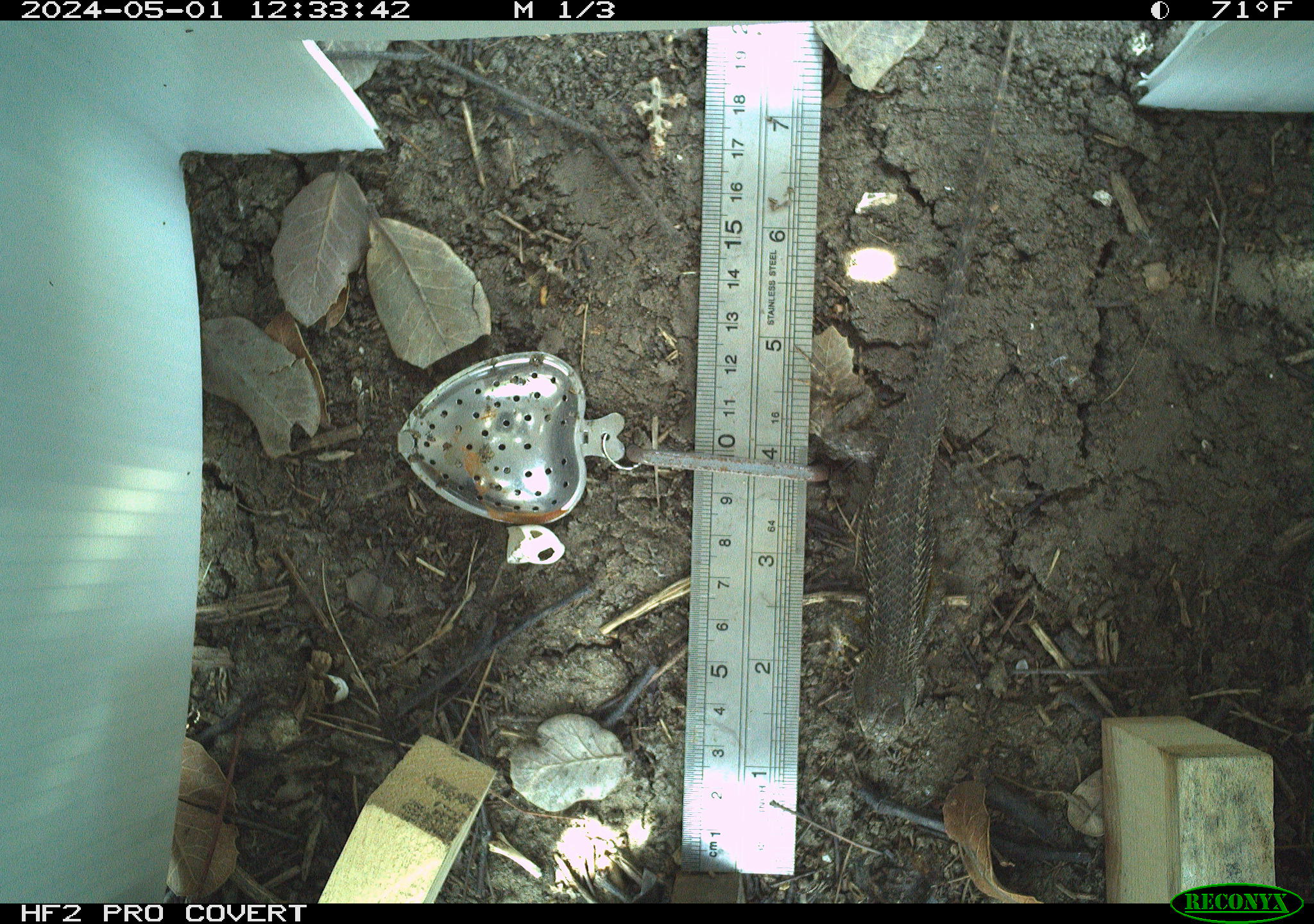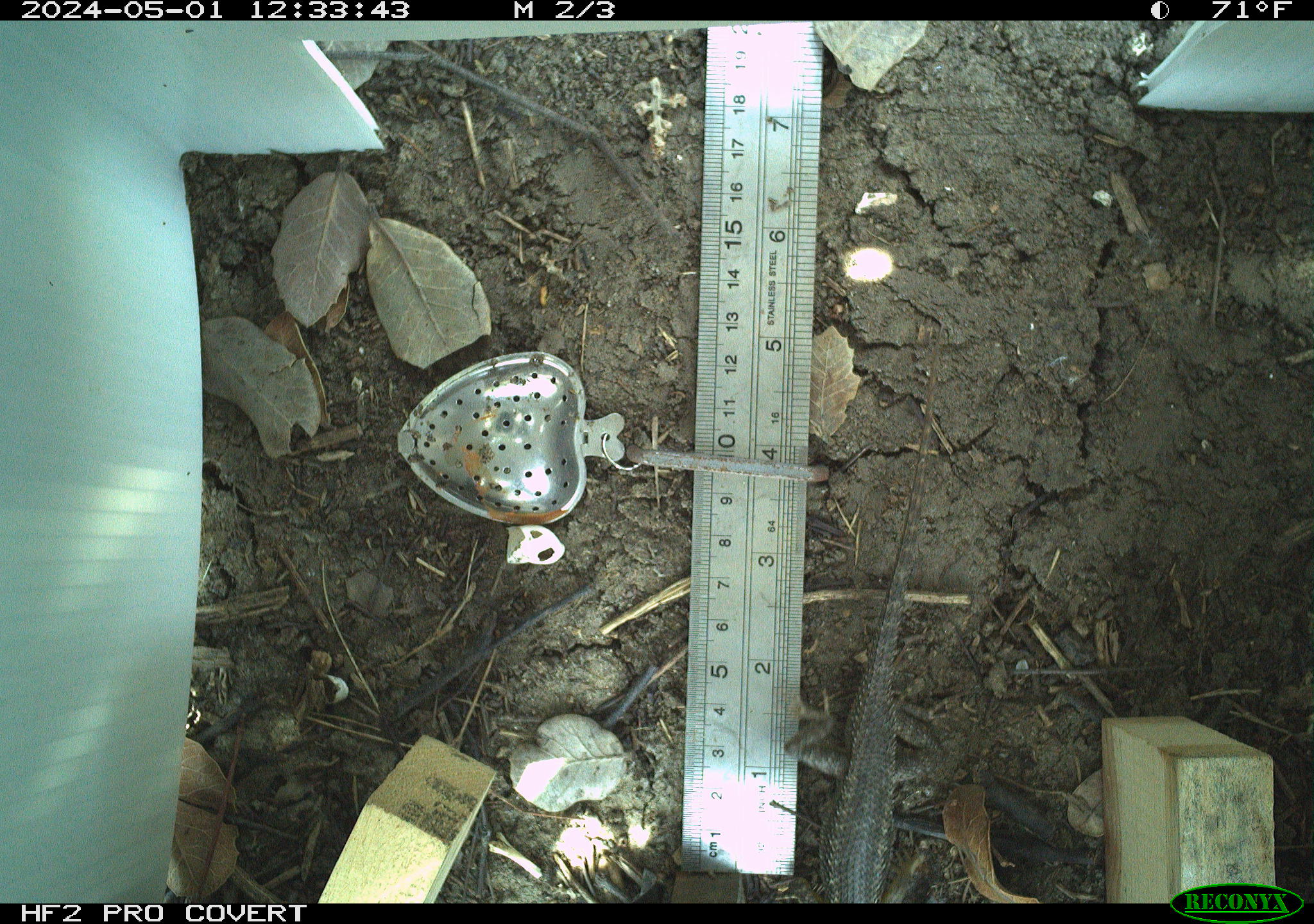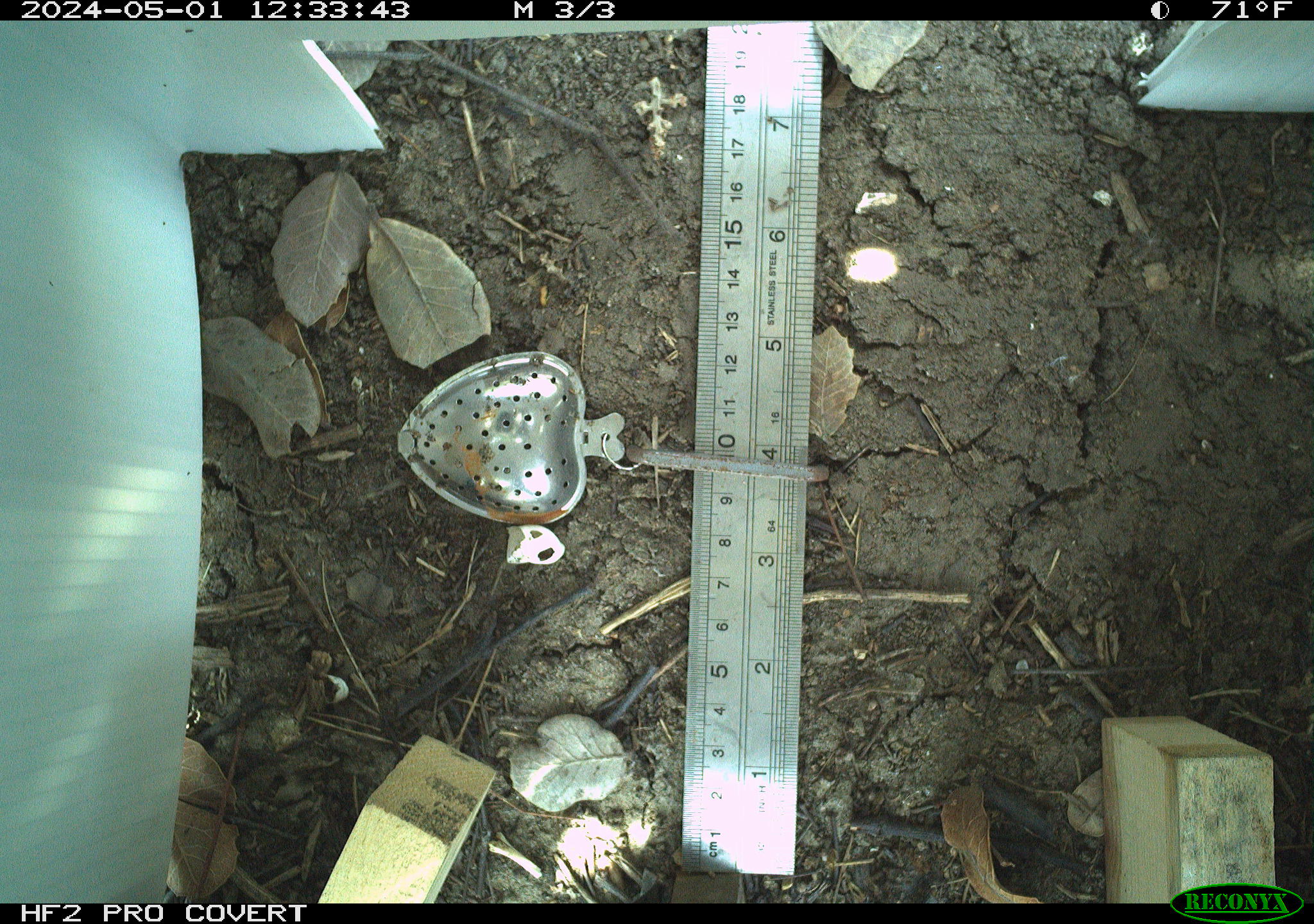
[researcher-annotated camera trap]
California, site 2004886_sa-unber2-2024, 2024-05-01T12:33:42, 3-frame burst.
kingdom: Animalia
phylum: Chordata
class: Reptilia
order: Squamata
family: Phrynosomatidae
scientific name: Phrynosomatidae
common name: phrynosomatid lizards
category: phrynosomatidae family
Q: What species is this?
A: Phrynosomatidae family (phrynosomatid lizards) (Phrynosomatidae).